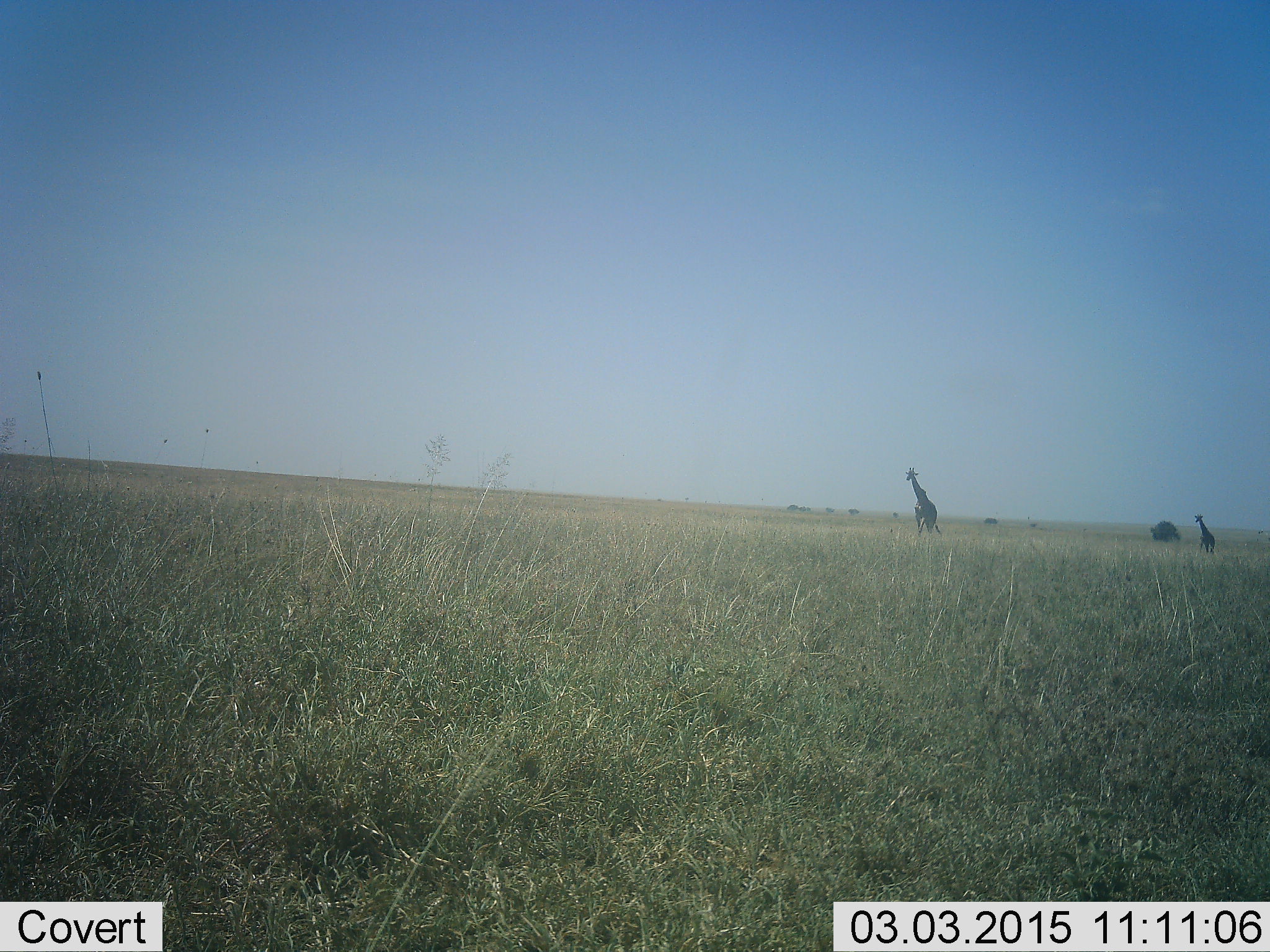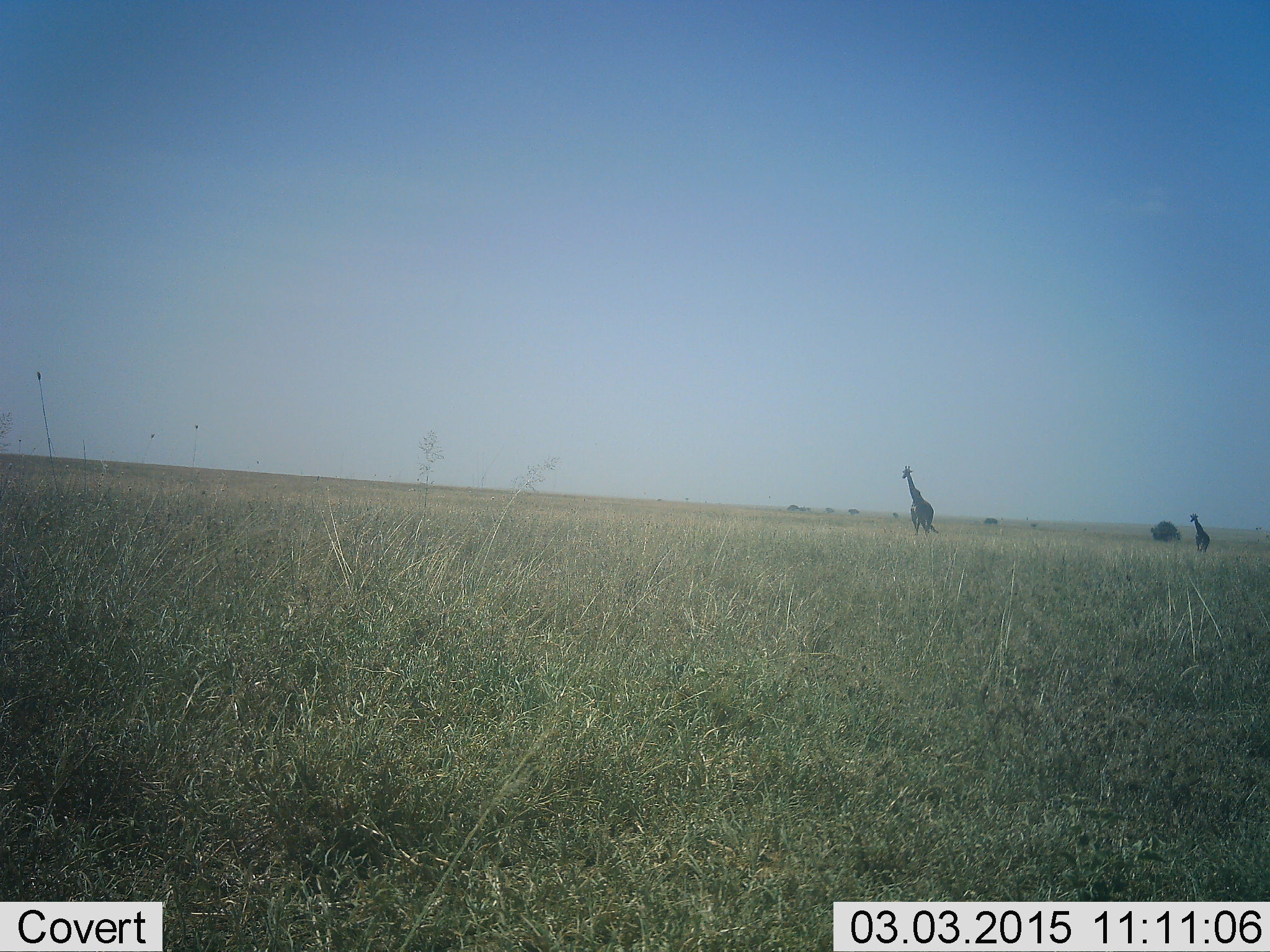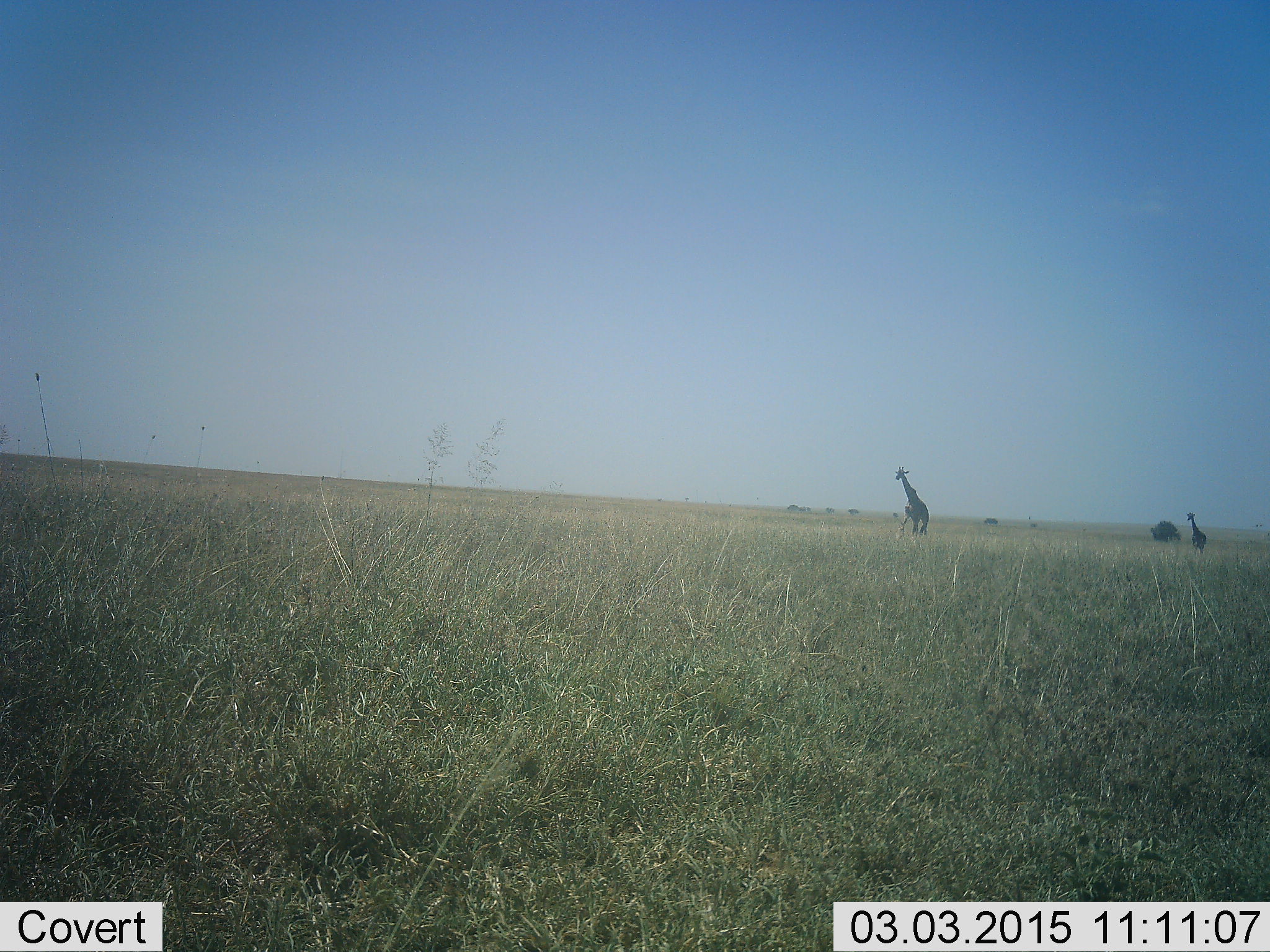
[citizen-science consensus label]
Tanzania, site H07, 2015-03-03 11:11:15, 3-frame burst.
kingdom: Animalia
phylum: Chordata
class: Mammalia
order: Artiodactyla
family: Giraffidae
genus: Giraffa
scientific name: Giraffa camelopardalis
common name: giraffe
Giraffe (Giraffa camelopardalis), count 2. Behavior (volunteer vote fractions): standing 10%, resting 0%, moving 100%, interacting 0%. Young present (vote fraction): 10%. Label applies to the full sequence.